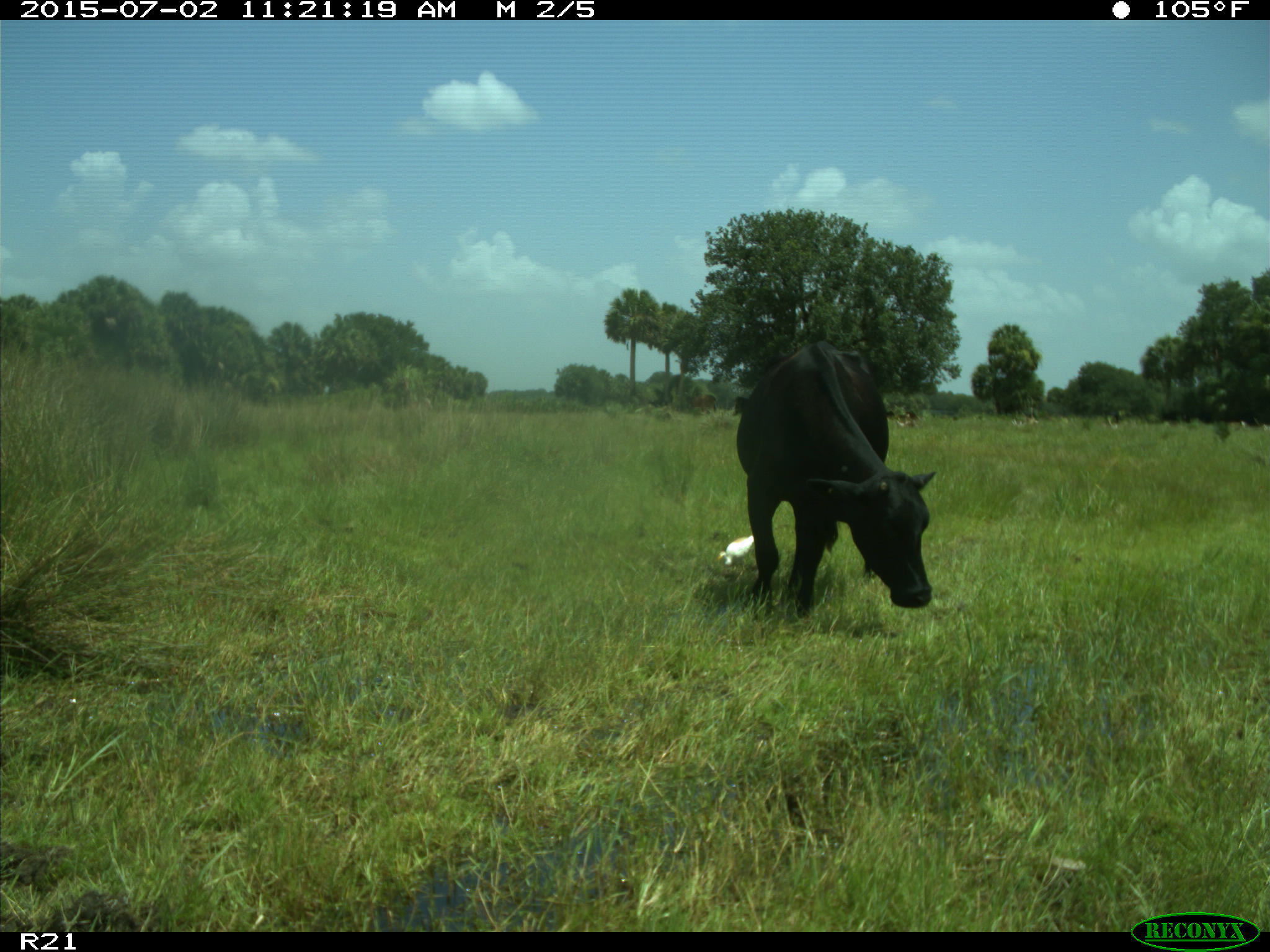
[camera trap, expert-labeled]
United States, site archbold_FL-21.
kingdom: Animalia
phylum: Chordata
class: Mammalia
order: Artiodactyla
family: Bovidae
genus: Bos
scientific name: Bos taurus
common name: domestic cow